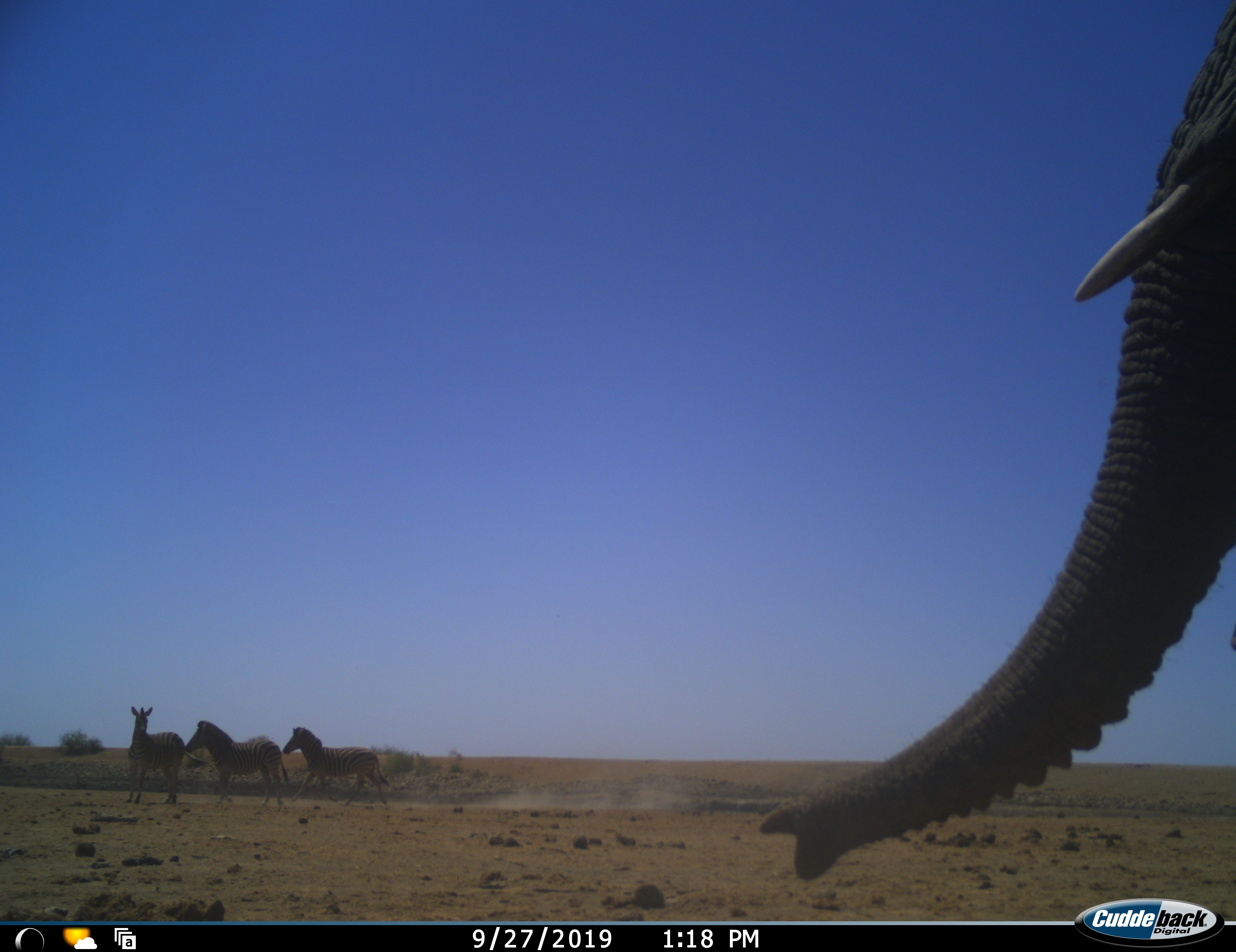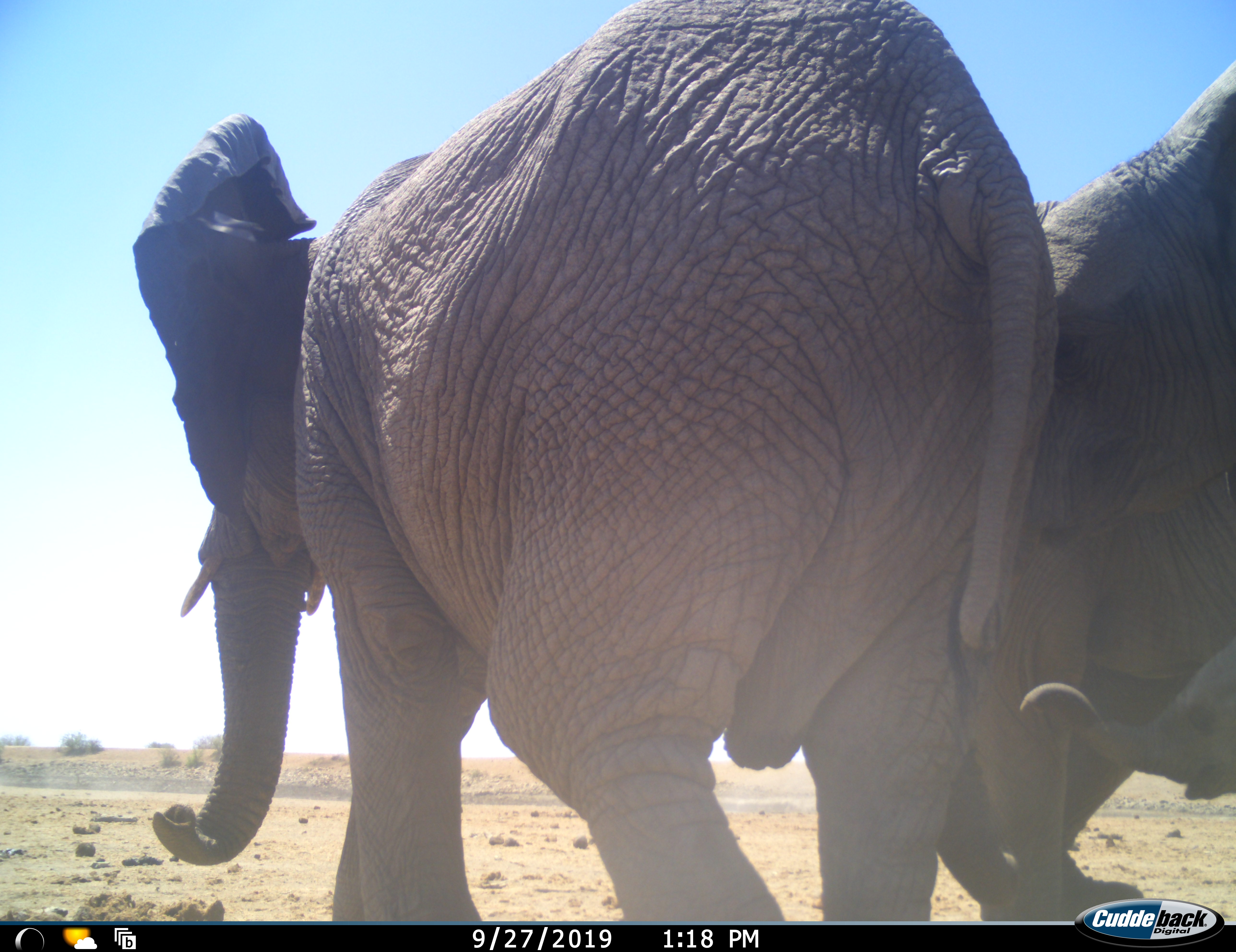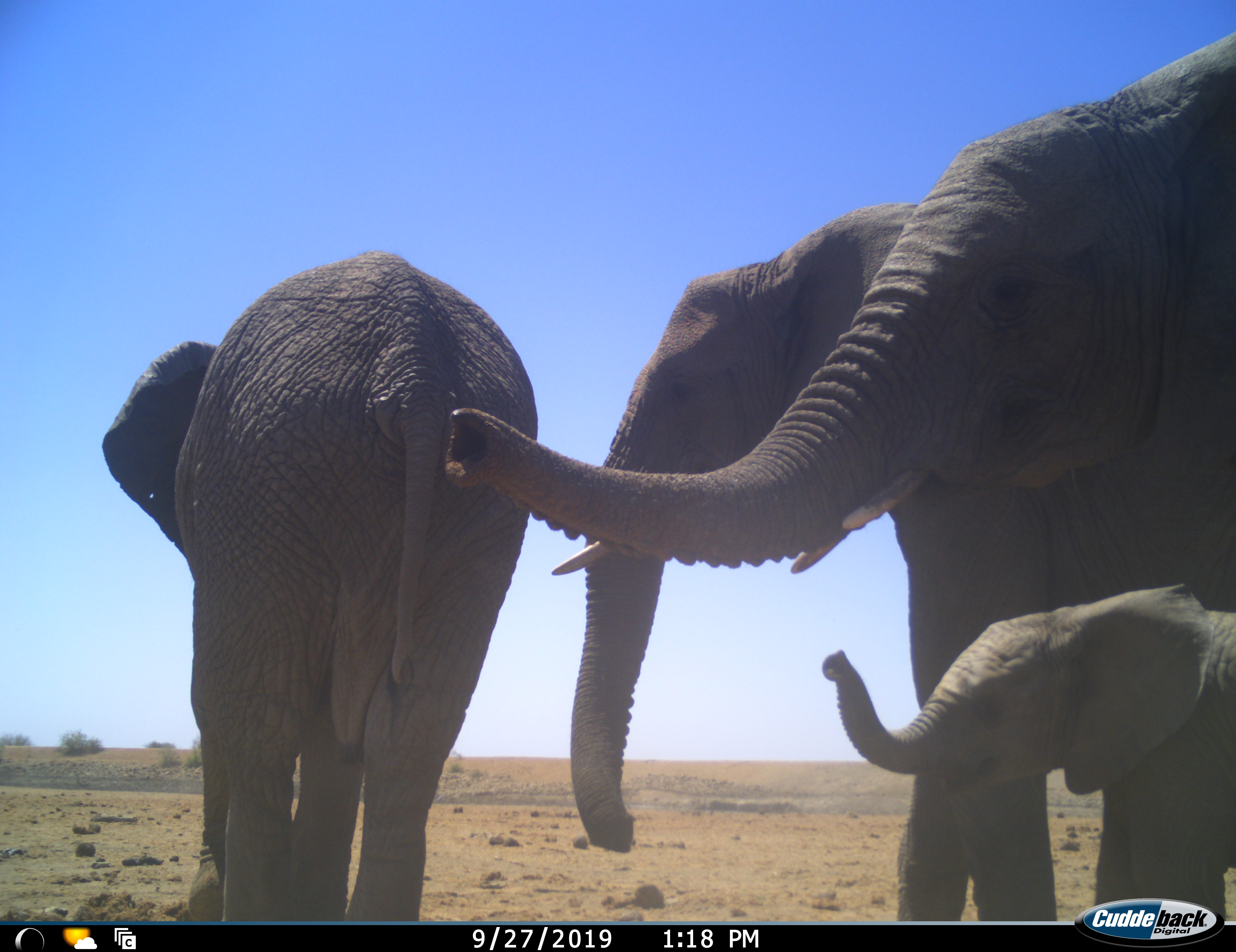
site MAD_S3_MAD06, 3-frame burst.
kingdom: Animalia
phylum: Chordata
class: Mammalia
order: Proboscidea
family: Elephantidae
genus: Loxodonta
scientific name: Loxodonta africana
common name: african bush elephant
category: elephant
Elephant (african bush elephant) (Loxodonta africana), count 3. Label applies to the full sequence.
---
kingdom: Animalia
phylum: Chordata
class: Mammalia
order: Perissodactyla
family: Equidae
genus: Equus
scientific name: Equus quagga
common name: plains zebra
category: zebraplains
Zebraplains (plains zebra) (Equus quagga), count 3. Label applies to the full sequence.